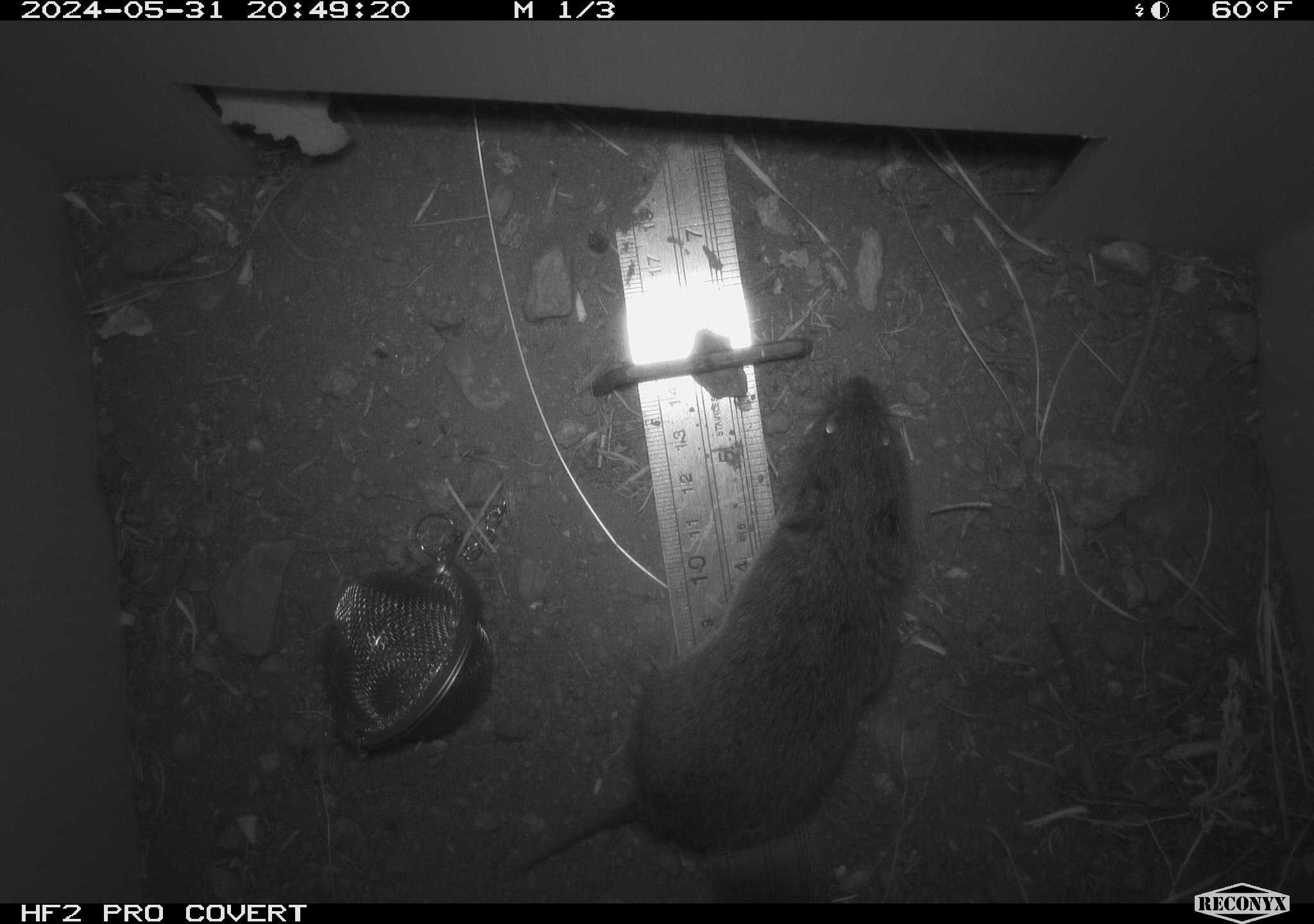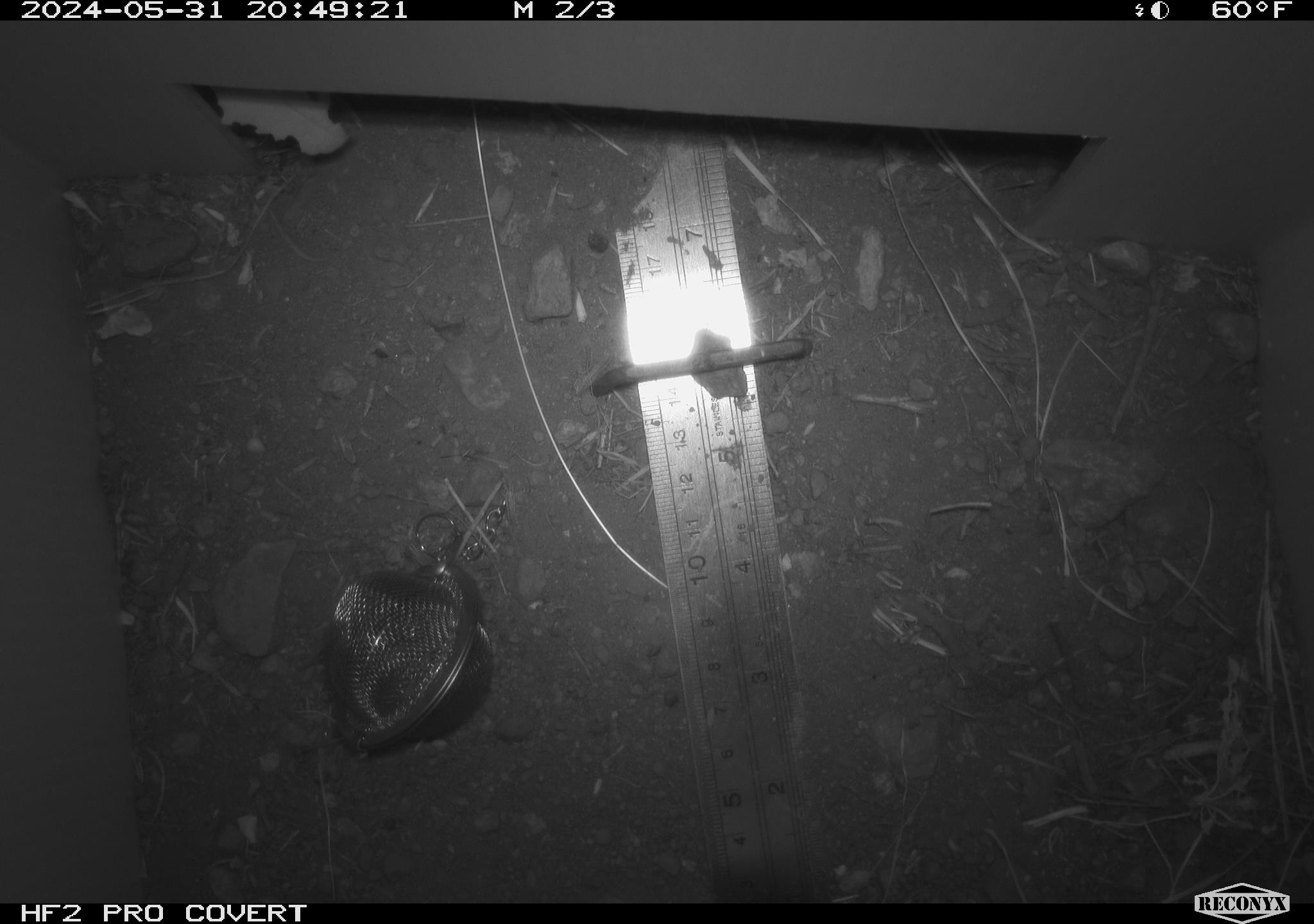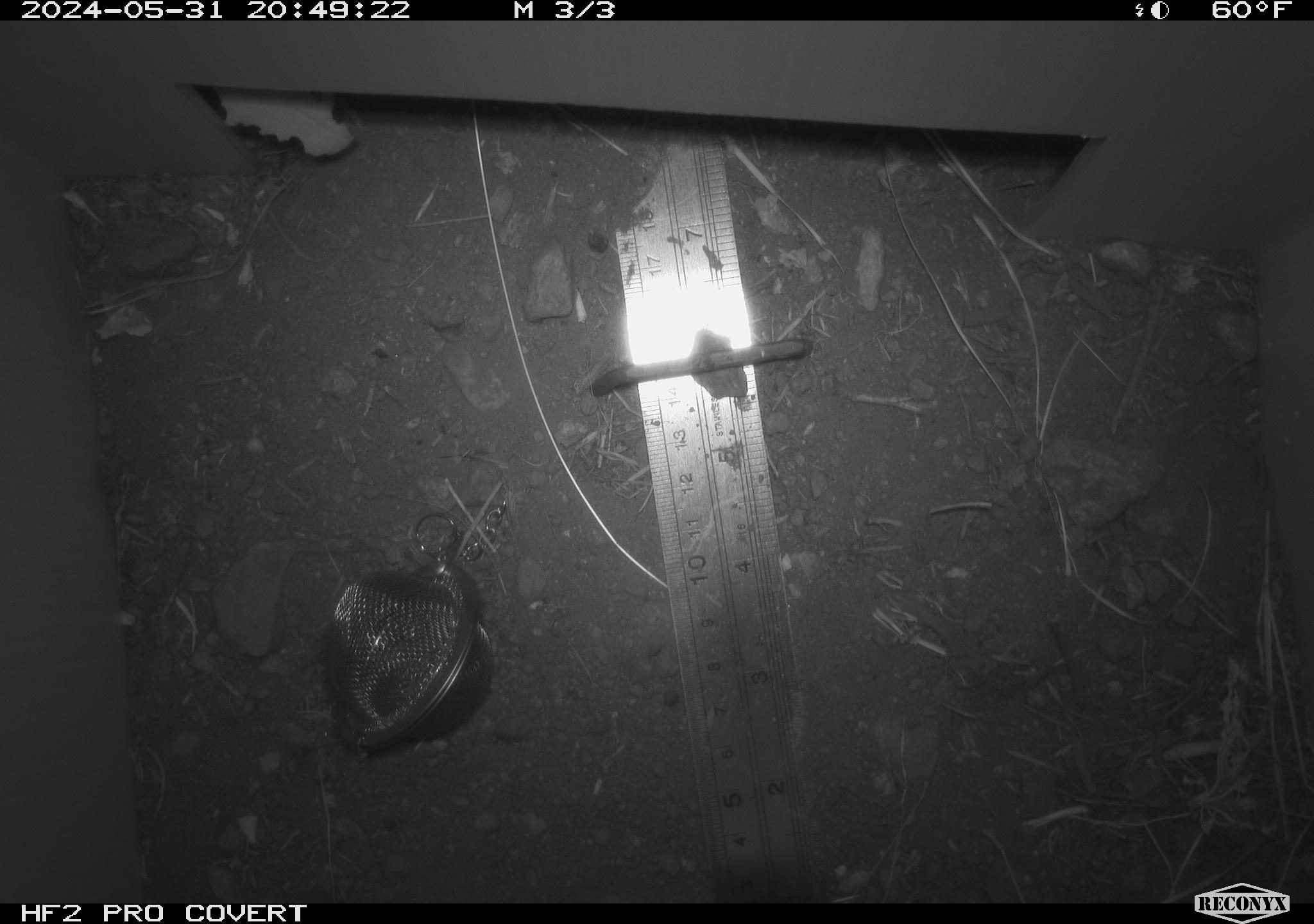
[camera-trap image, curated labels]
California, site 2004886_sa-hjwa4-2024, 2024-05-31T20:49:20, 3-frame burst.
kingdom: Animalia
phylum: Chordata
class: Mammalia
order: Rodentia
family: Cricetidae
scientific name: Cricetidae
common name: hamsters, voles, lemmings, and allies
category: cricetidae family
Cricetidae family (hamsters, voles, lemmings, and allies) (Cricetidae).